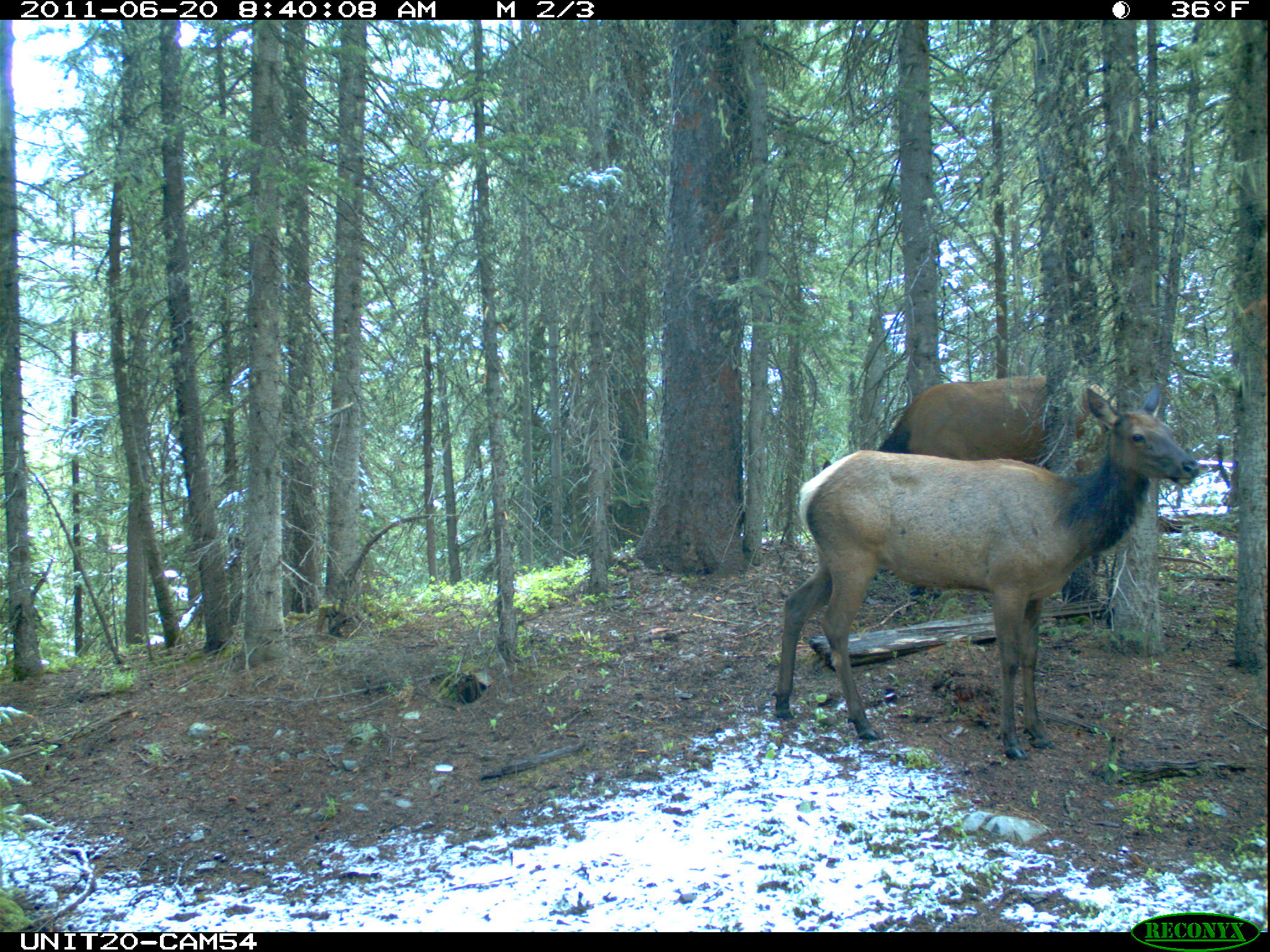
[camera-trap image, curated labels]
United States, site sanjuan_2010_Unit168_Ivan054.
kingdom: Animalia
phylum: Chordata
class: Mammalia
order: Artiodactyla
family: Cervidae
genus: Cervus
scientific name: Cervus elaphus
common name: red deer